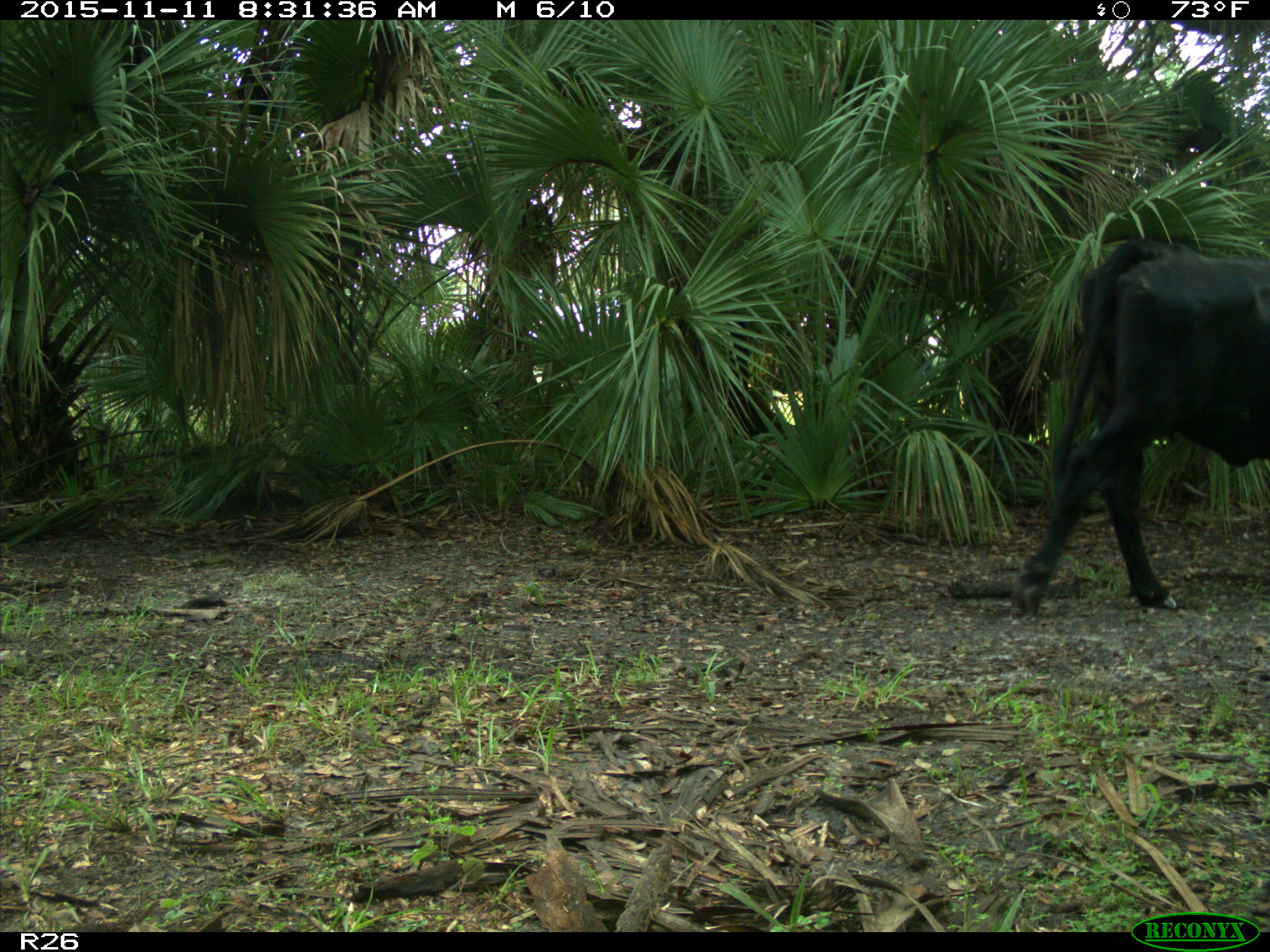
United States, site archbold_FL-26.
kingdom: Animalia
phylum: Chordata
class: Mammalia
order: Artiodactyla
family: Bovidae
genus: Bos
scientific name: Bos taurus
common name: domestic cow